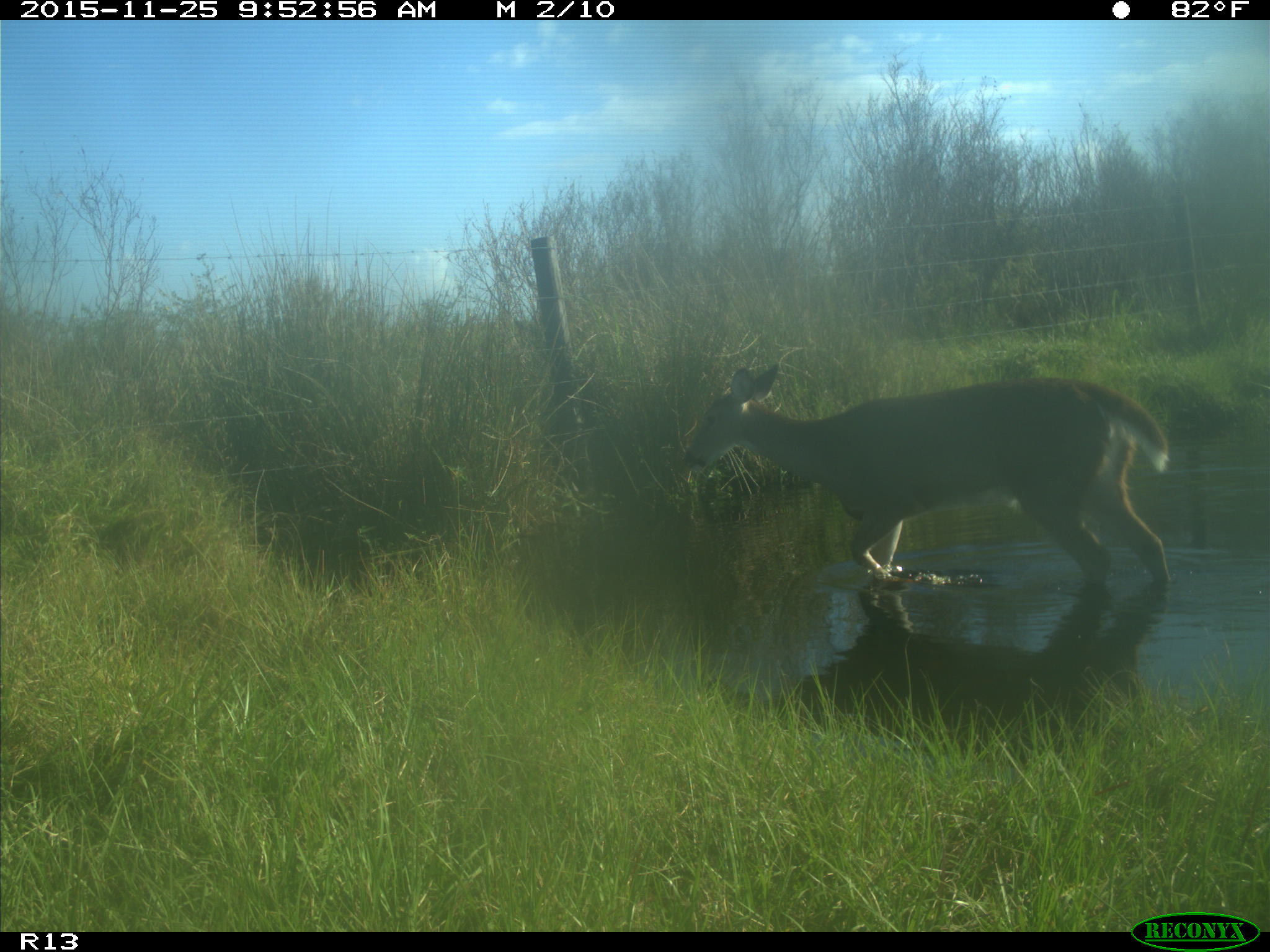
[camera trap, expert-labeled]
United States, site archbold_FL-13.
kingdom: Animalia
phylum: Chordata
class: Mammalia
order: Artiodactyla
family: Cervidae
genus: Odocoileus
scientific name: Odocoileus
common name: deer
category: unidentified deer